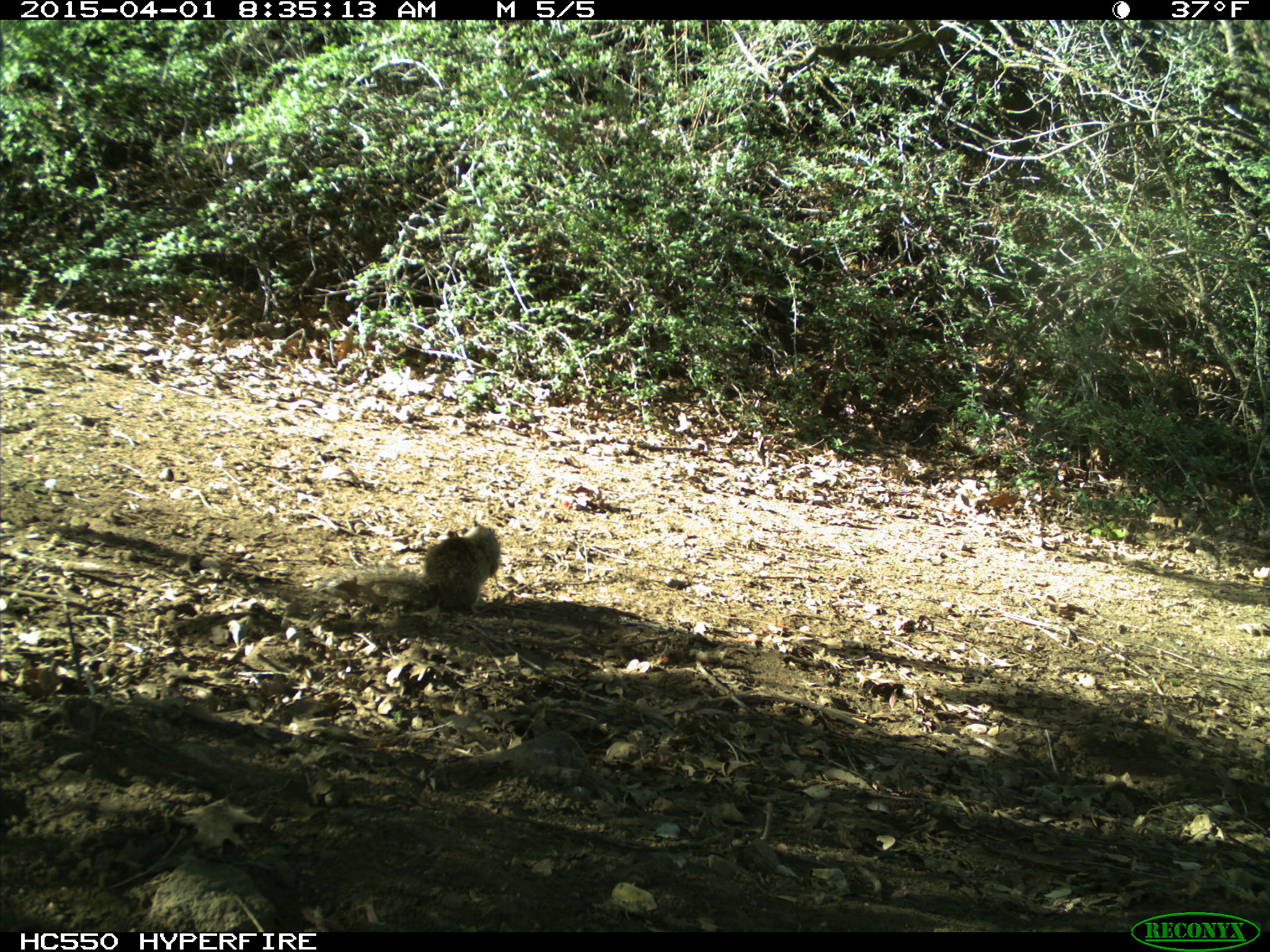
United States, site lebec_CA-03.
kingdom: Animalia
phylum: Chordata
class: Mammalia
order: Rodentia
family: Sciuridae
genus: Otospermophilus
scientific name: Otospermophilus beecheyi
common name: california ground squirrel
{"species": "Otospermophilus beecheyi (california ground squirrel)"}